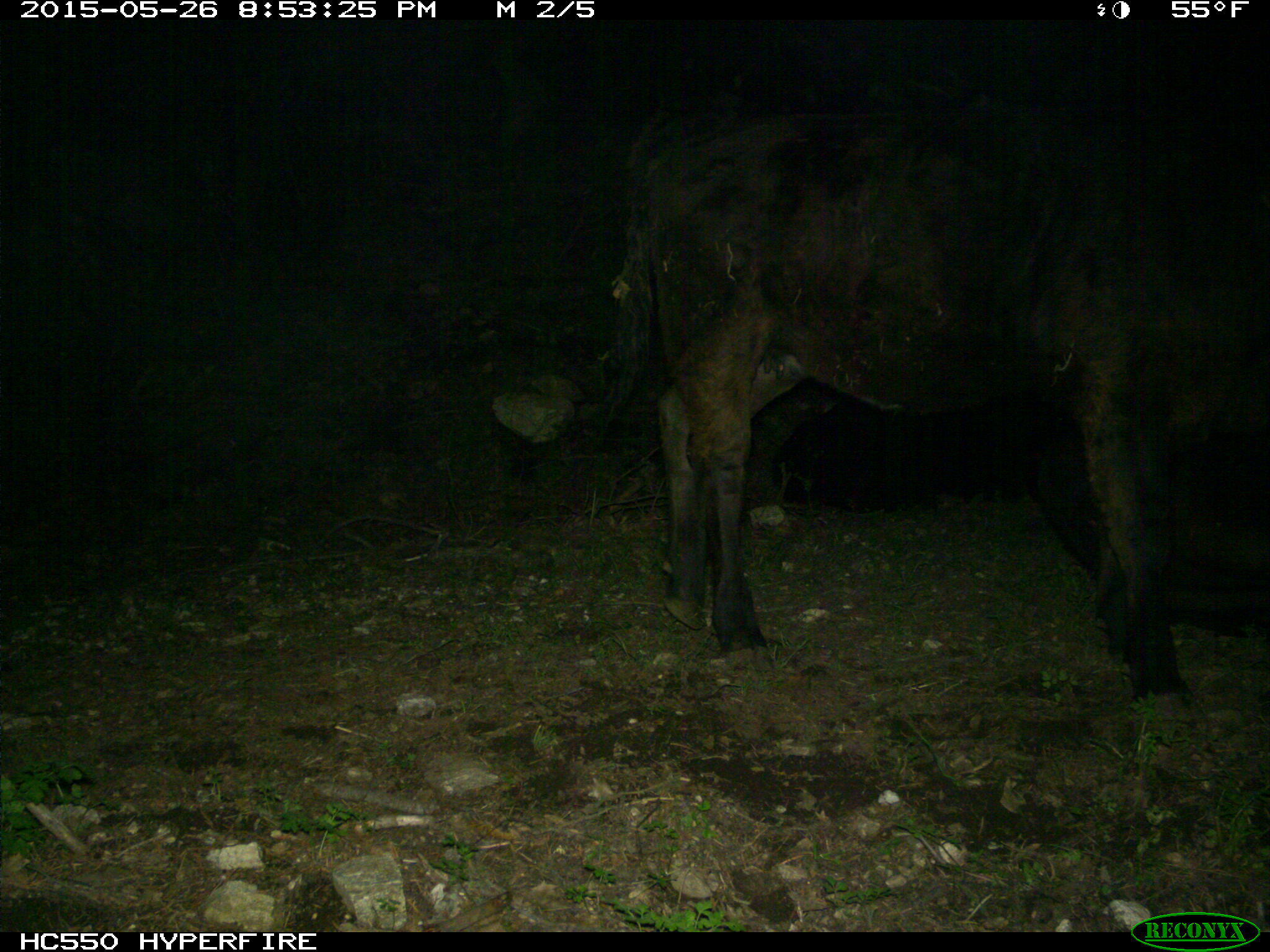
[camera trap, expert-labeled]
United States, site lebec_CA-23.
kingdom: Animalia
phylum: Chordata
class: Mammalia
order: Artiodactyla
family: Bovidae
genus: Bos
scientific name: Bos taurus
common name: domestic cow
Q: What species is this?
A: Bos taurus (domestic cow).